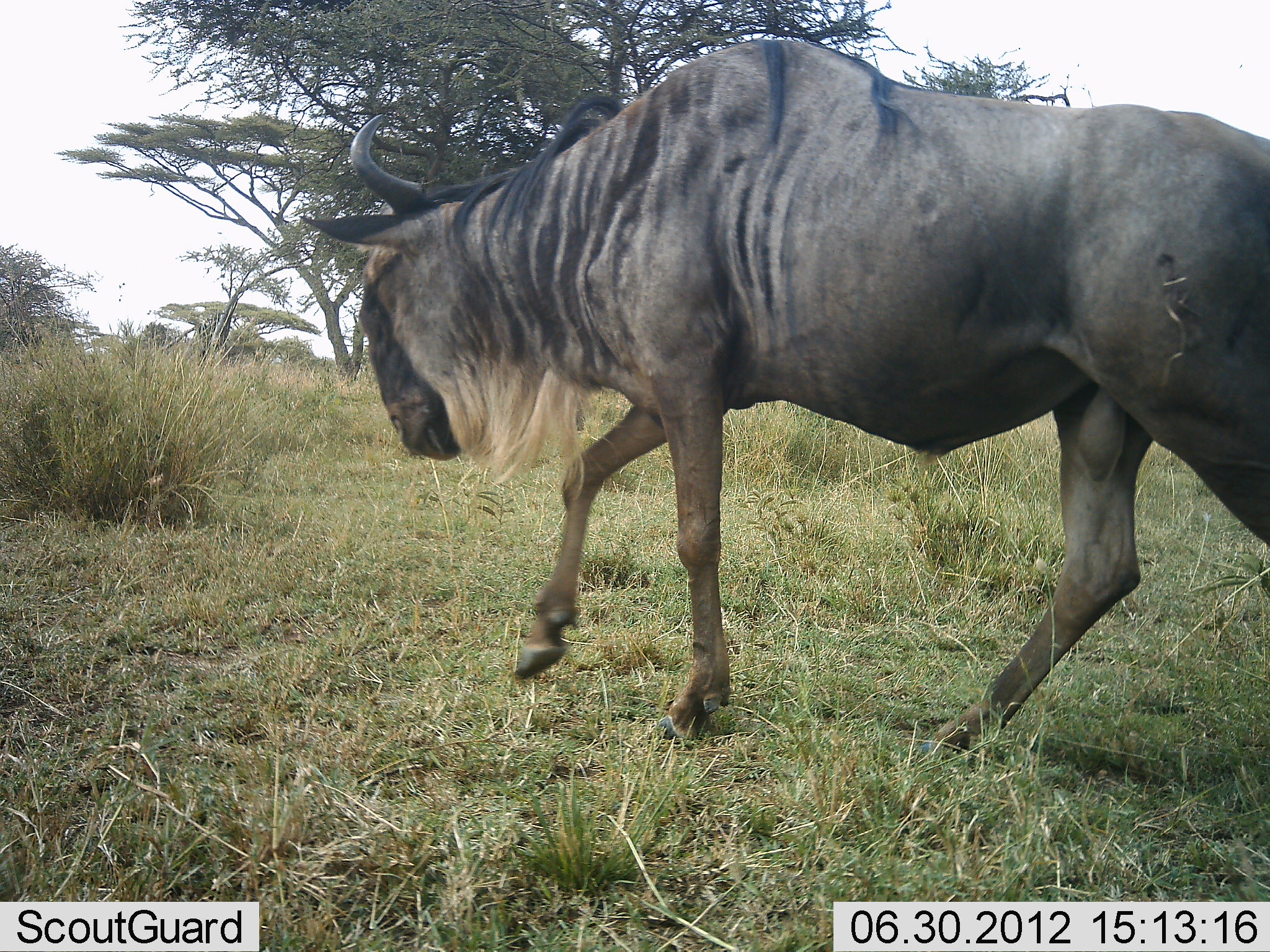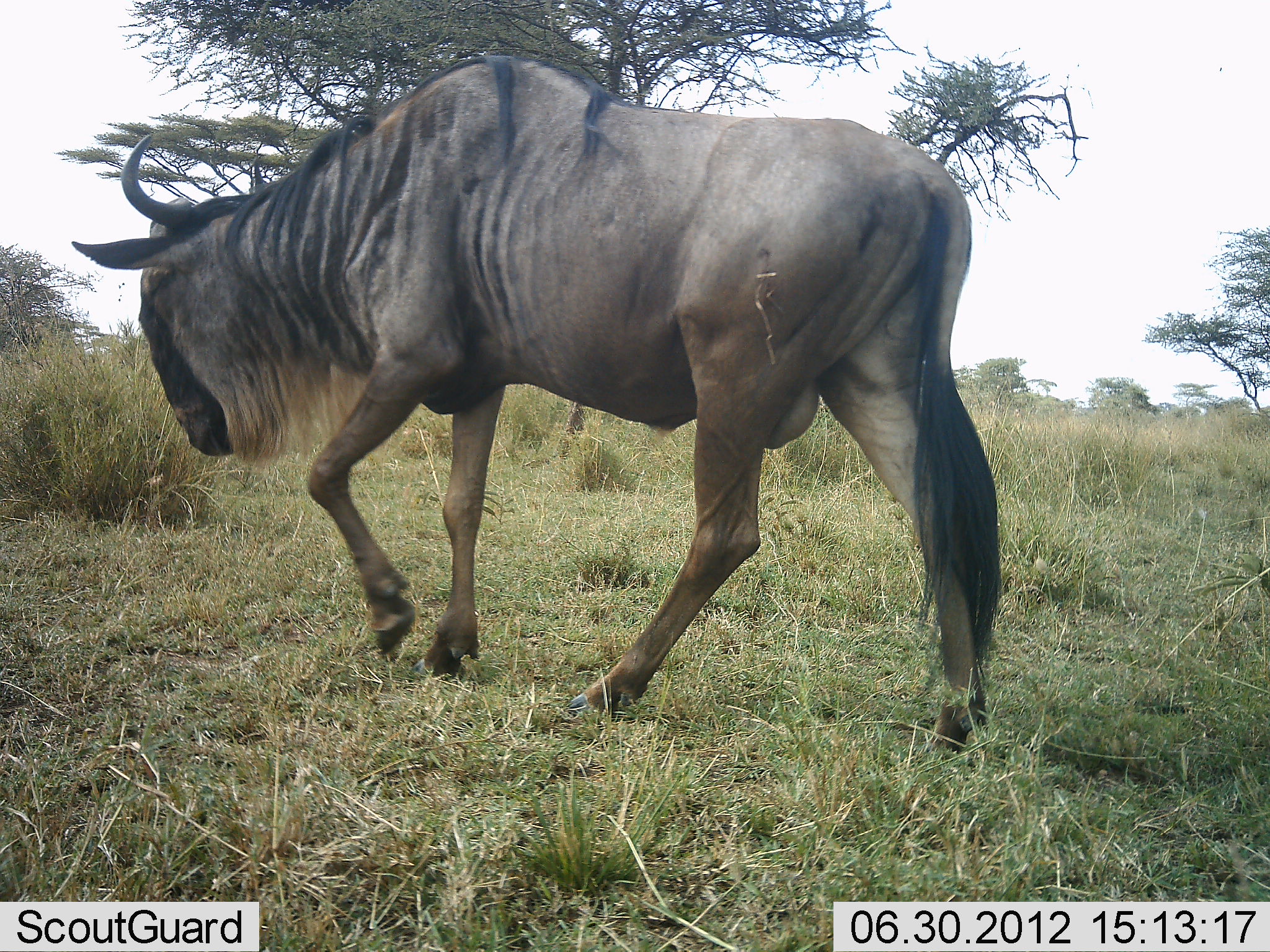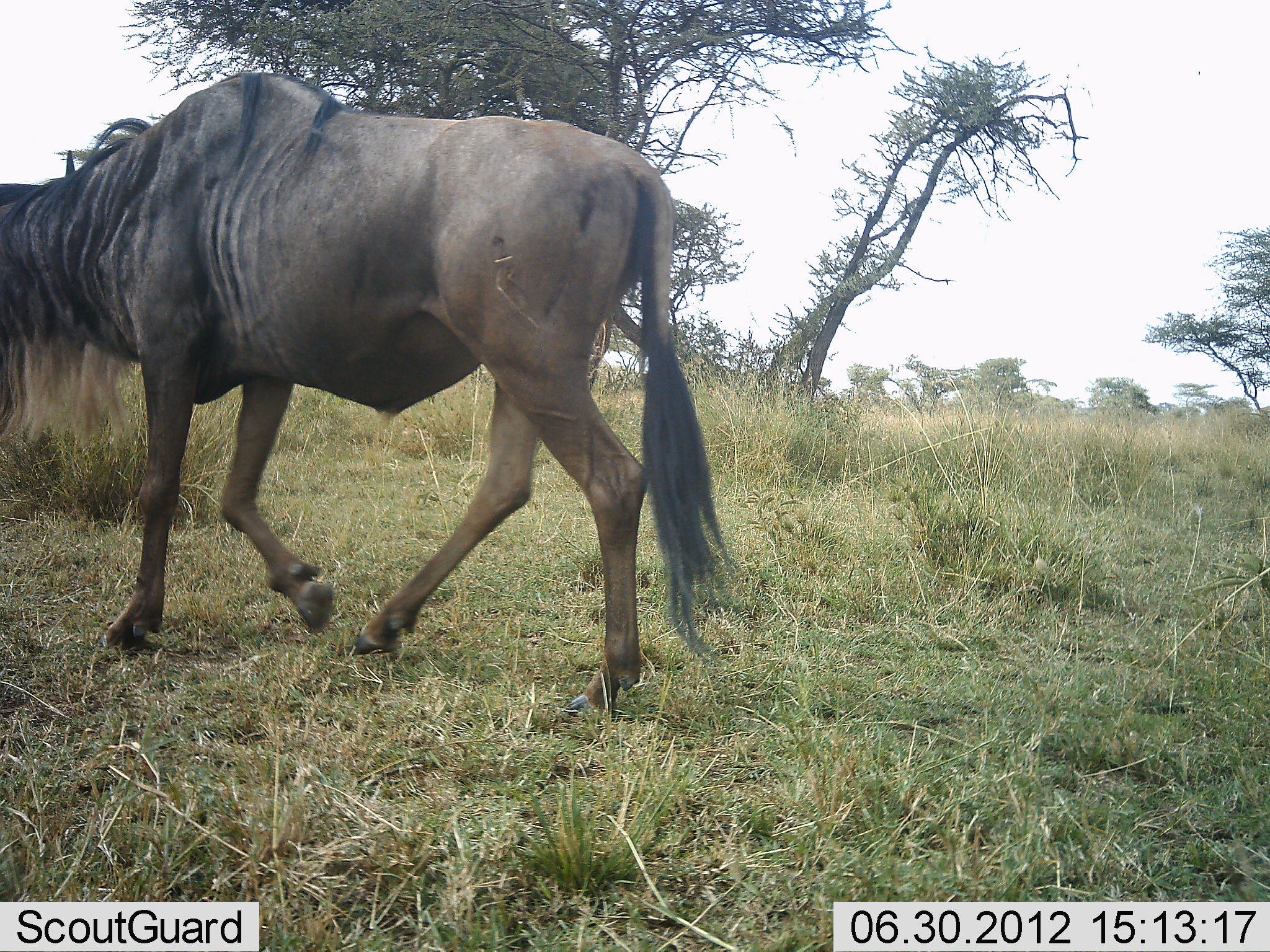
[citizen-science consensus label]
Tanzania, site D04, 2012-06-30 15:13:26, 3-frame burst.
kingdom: Animalia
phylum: Chordata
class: Mammalia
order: Artiodactyla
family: Bovidae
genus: Connochaetes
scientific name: Connochaetes taurinus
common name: blue wildebeest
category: wildebeest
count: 1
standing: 10%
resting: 0%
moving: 100%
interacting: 0%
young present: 0%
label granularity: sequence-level